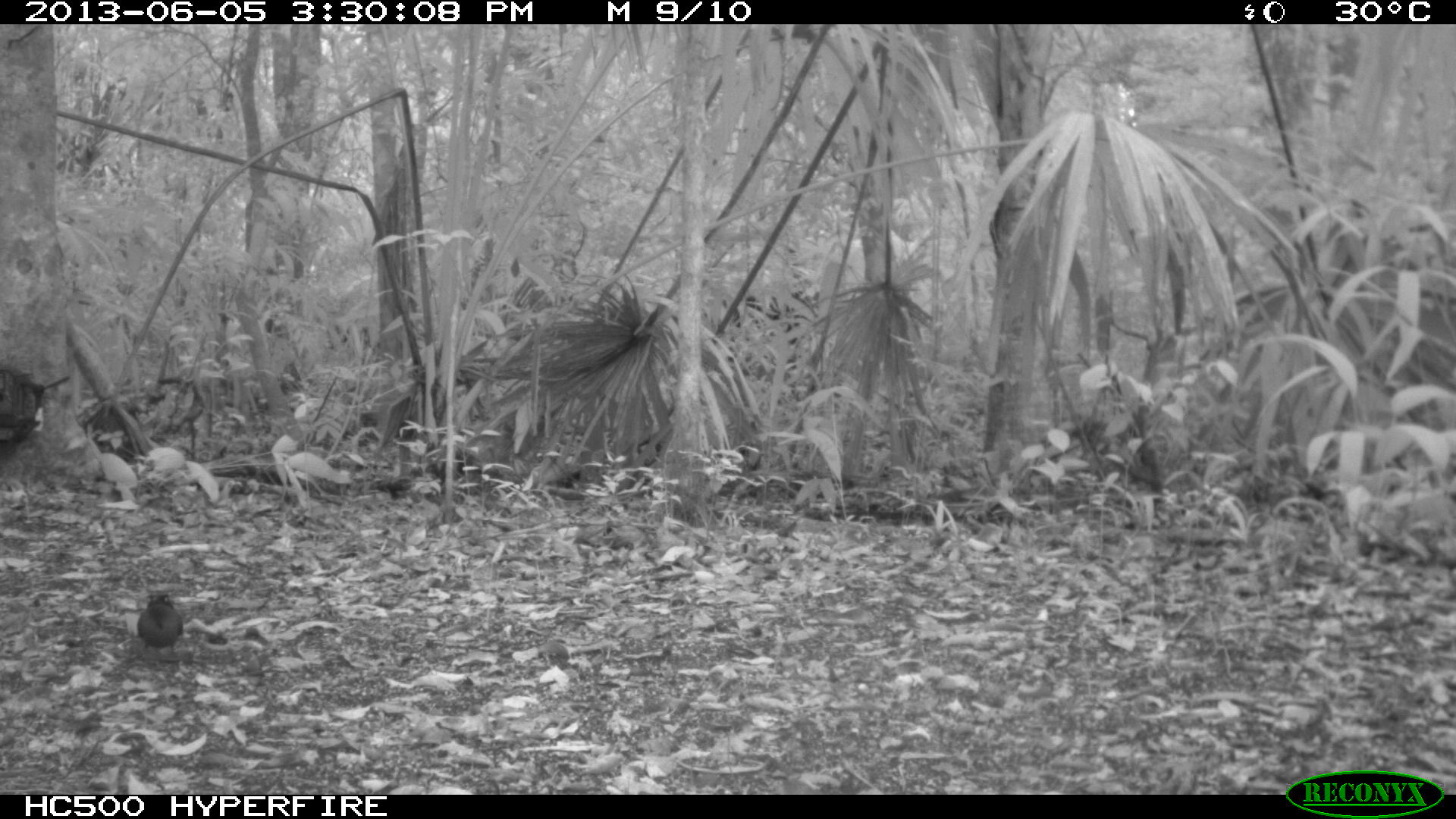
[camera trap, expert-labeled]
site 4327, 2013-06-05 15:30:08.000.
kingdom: Animalia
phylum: Chordata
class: Aves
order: Coraciiformes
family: Momotidae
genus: Momotus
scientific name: Momotus momota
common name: amazonian motmot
Momotus momota (amazonian motmot), count 1.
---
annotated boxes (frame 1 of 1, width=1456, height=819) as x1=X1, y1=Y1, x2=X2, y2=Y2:
momotus momota: x1=137, y1=592, x2=183, y2=653